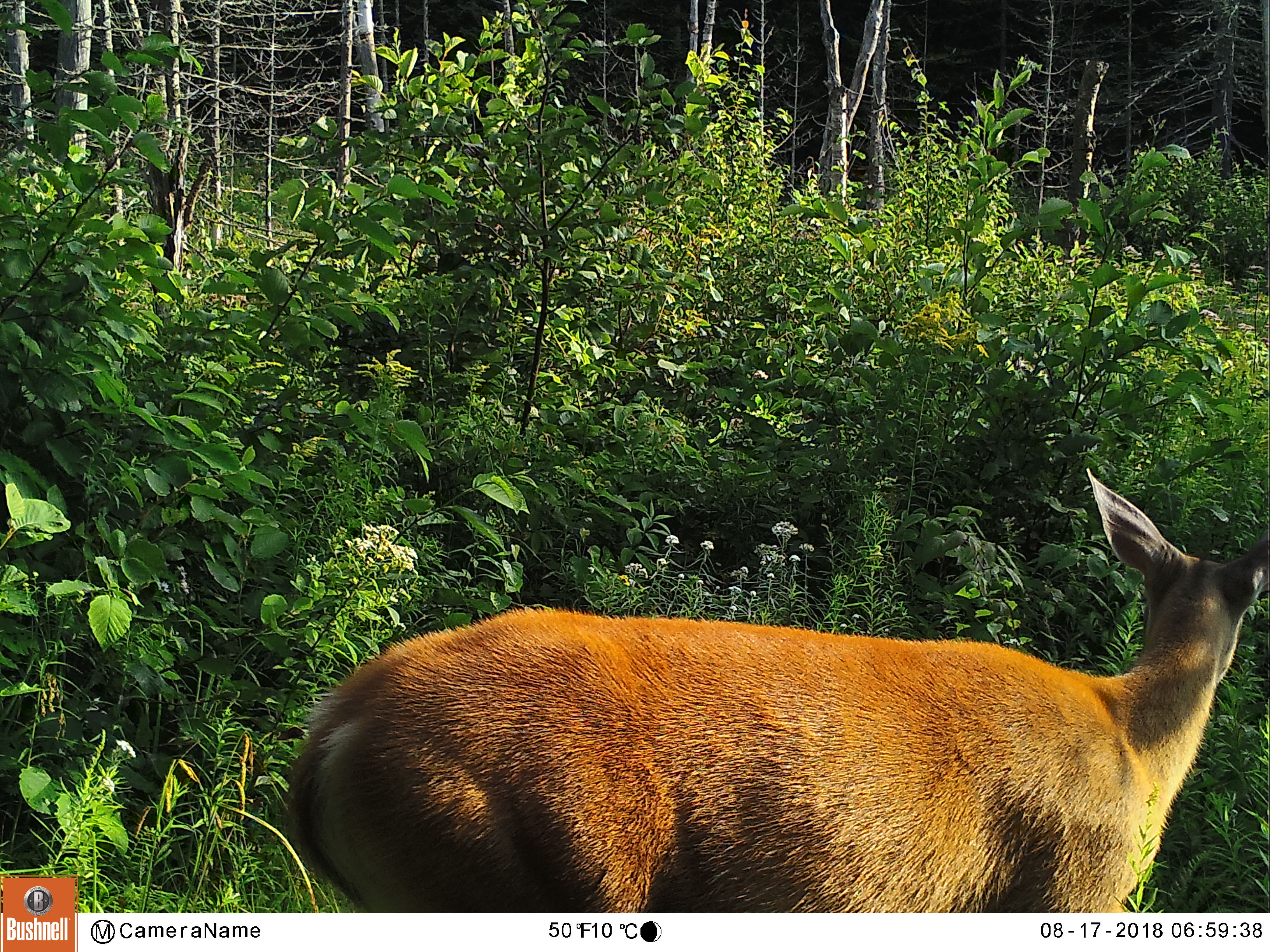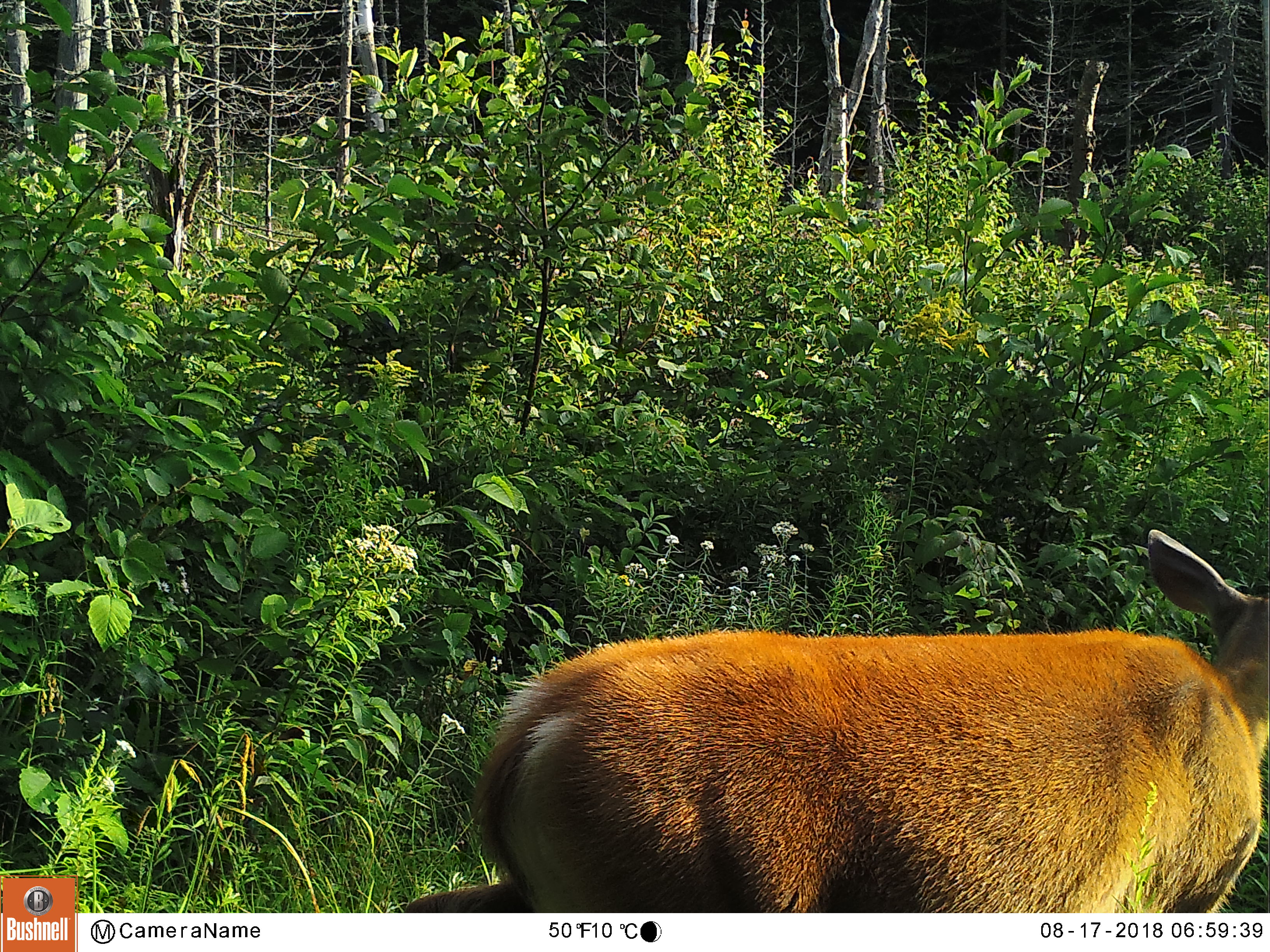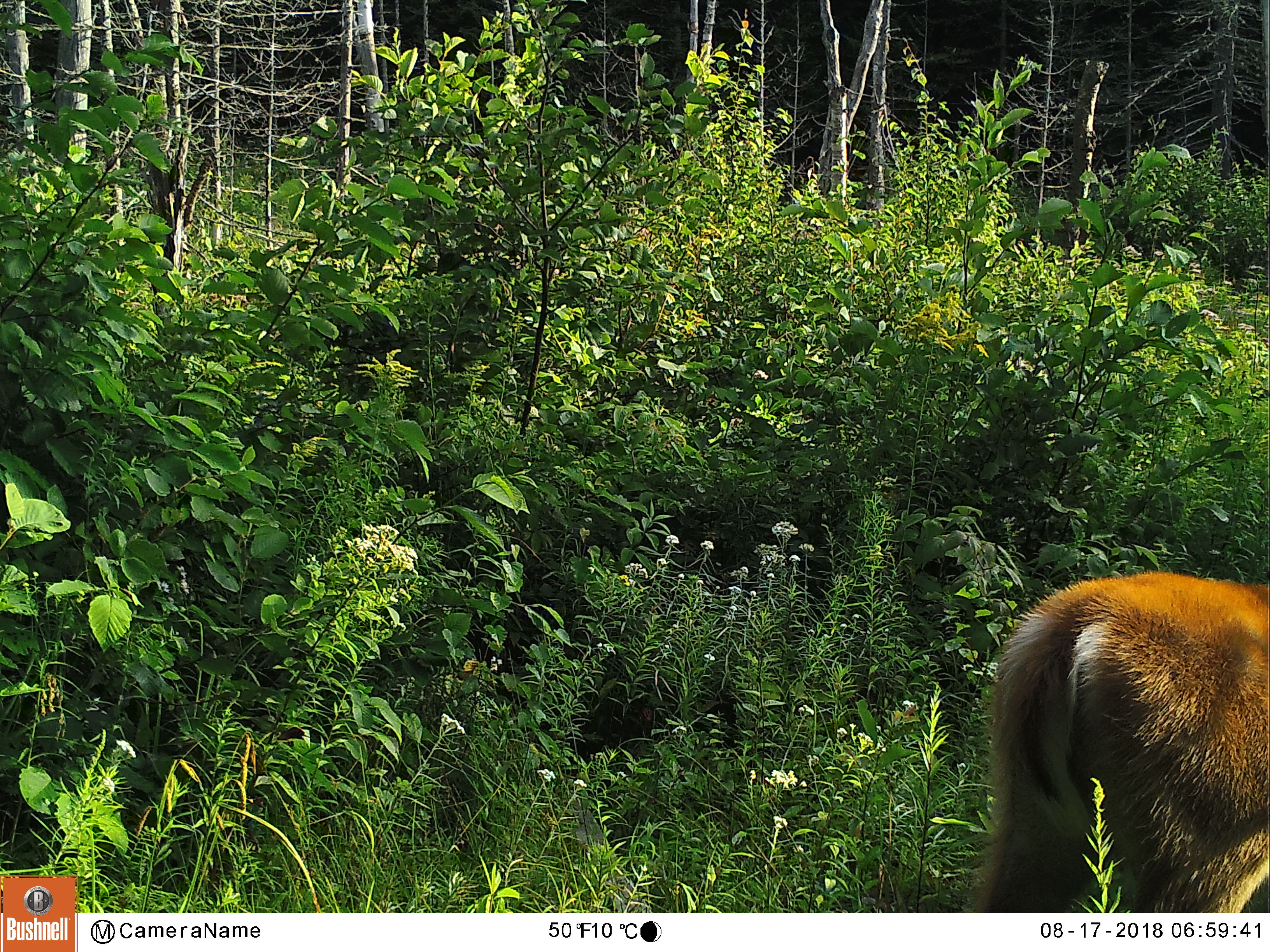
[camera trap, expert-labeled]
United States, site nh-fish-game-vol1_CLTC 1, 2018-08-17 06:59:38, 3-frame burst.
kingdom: Animalia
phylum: Chordata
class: Mammalia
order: Artiodactyla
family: Cervidae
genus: Odocoileus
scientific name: Odocoileus virginianus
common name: white-tailed deer